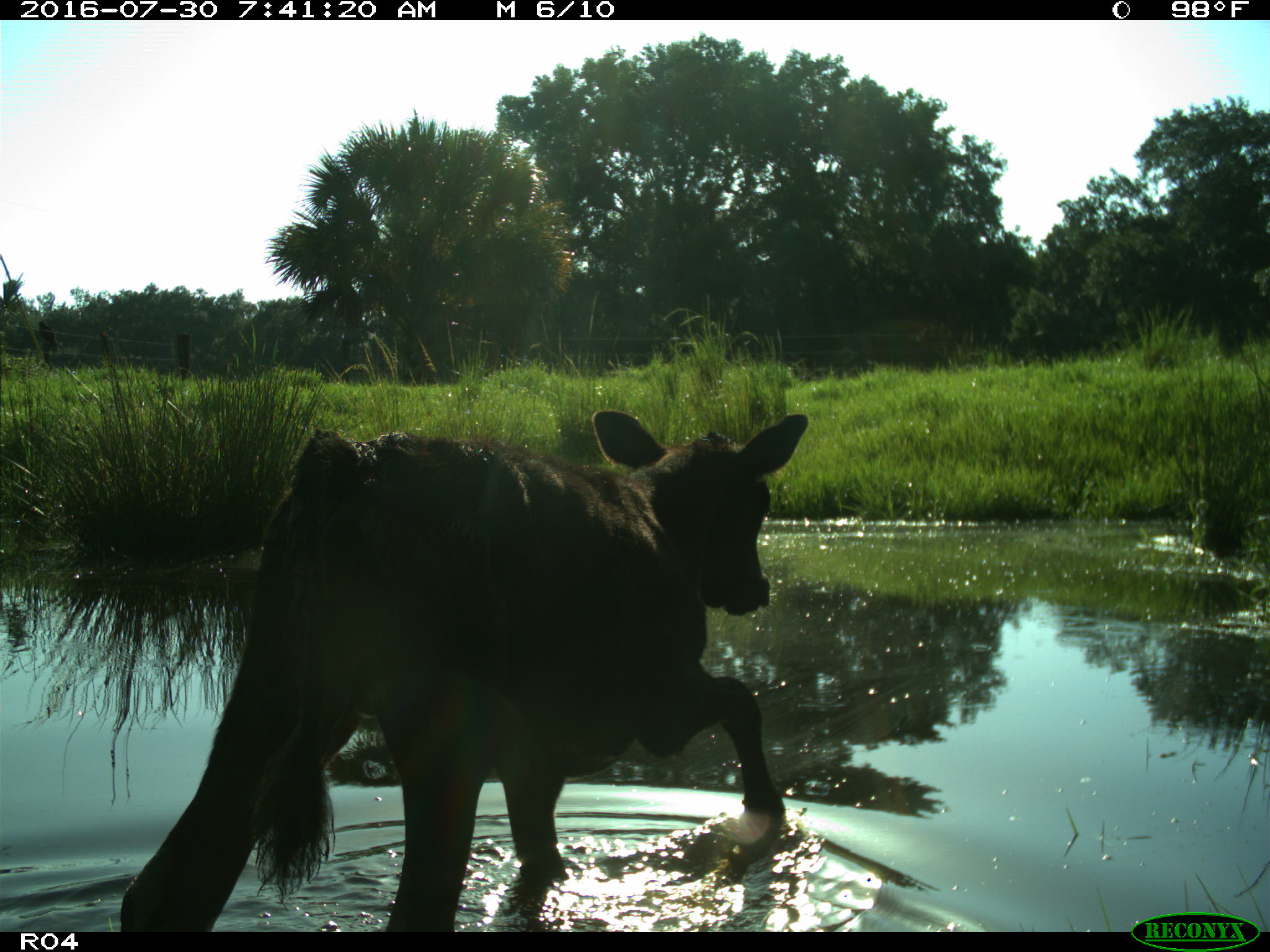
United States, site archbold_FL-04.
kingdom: Animalia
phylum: Chordata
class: Mammalia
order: Artiodactyla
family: Bovidae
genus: Bos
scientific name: Bos taurus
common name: domestic cow